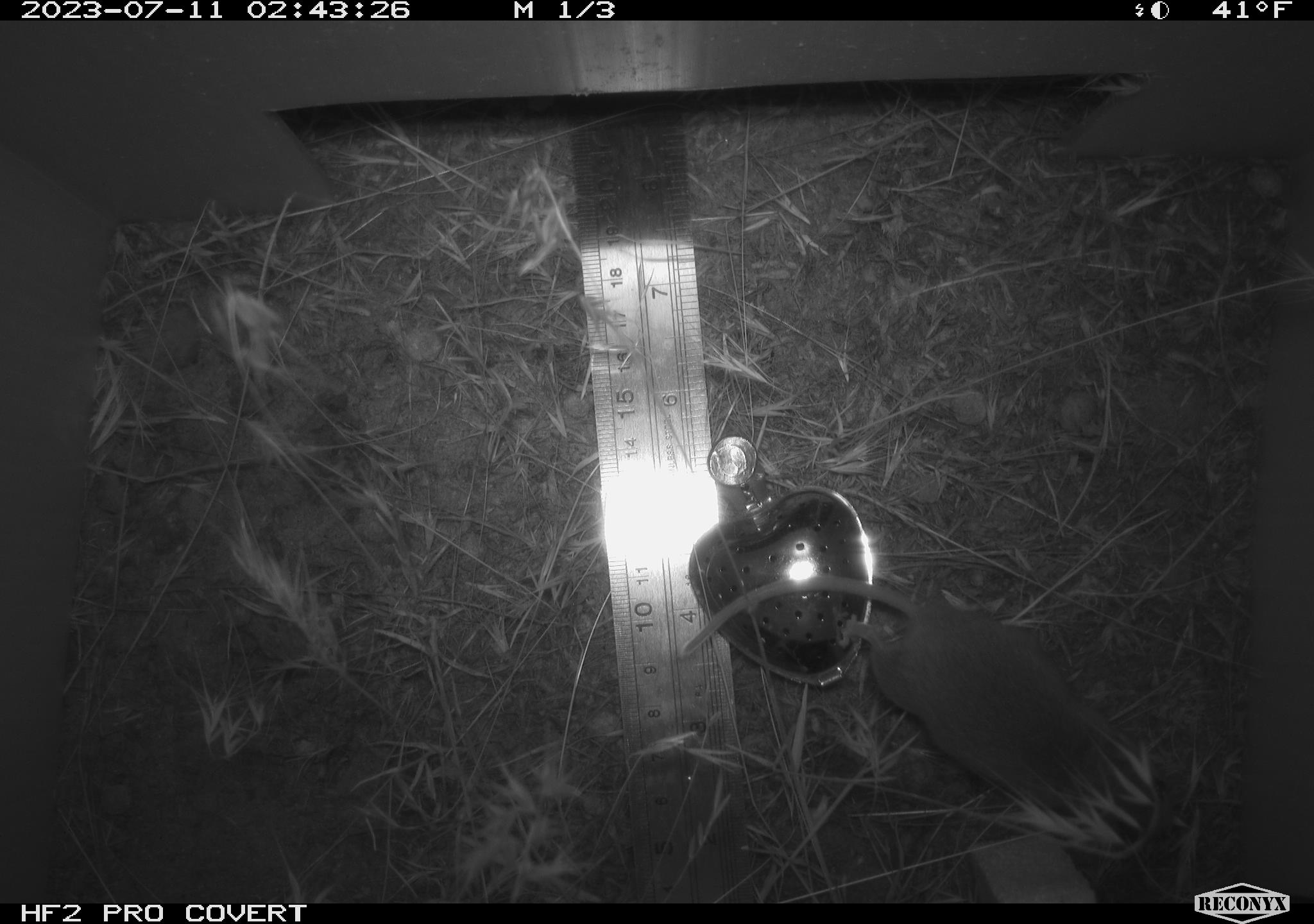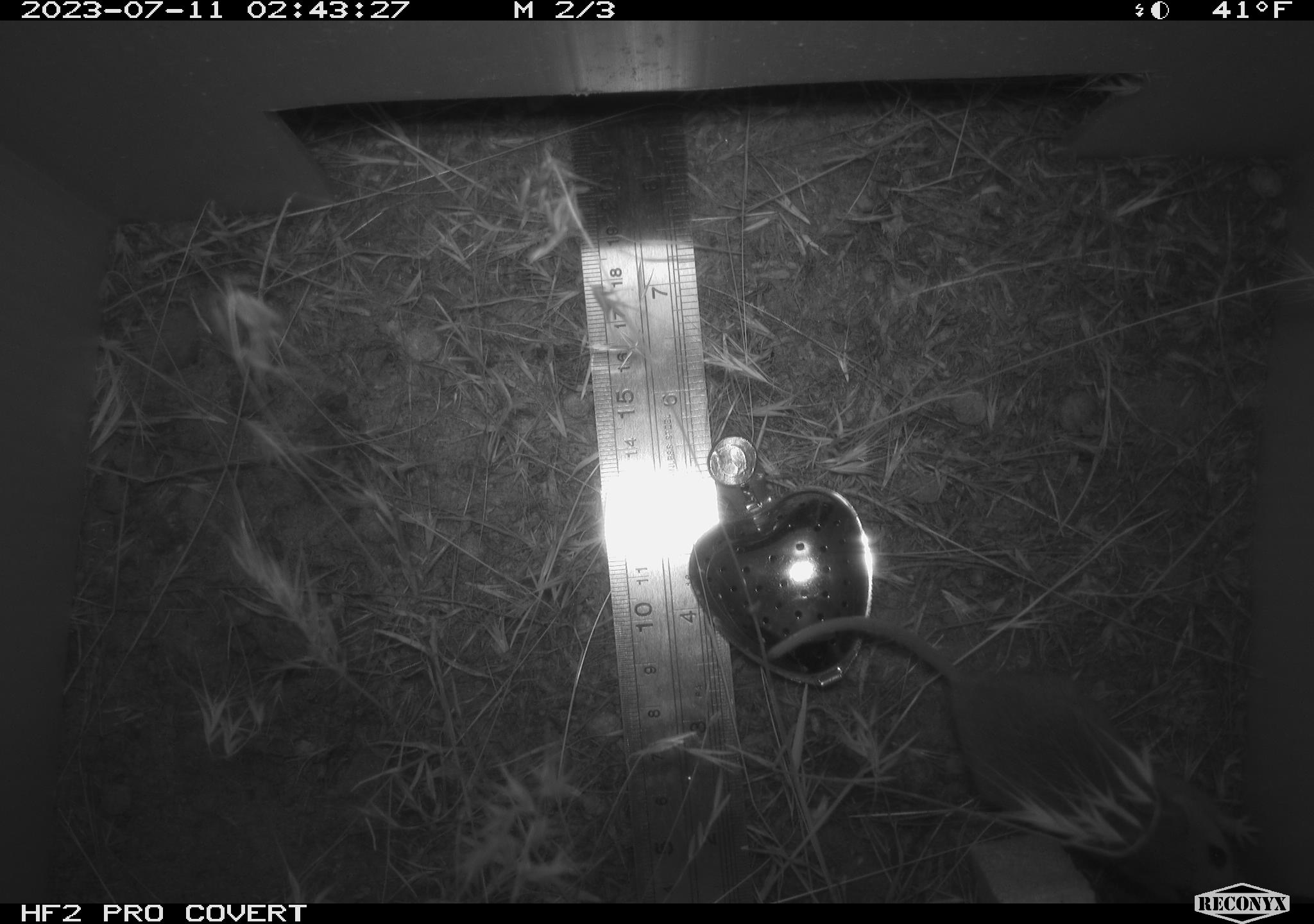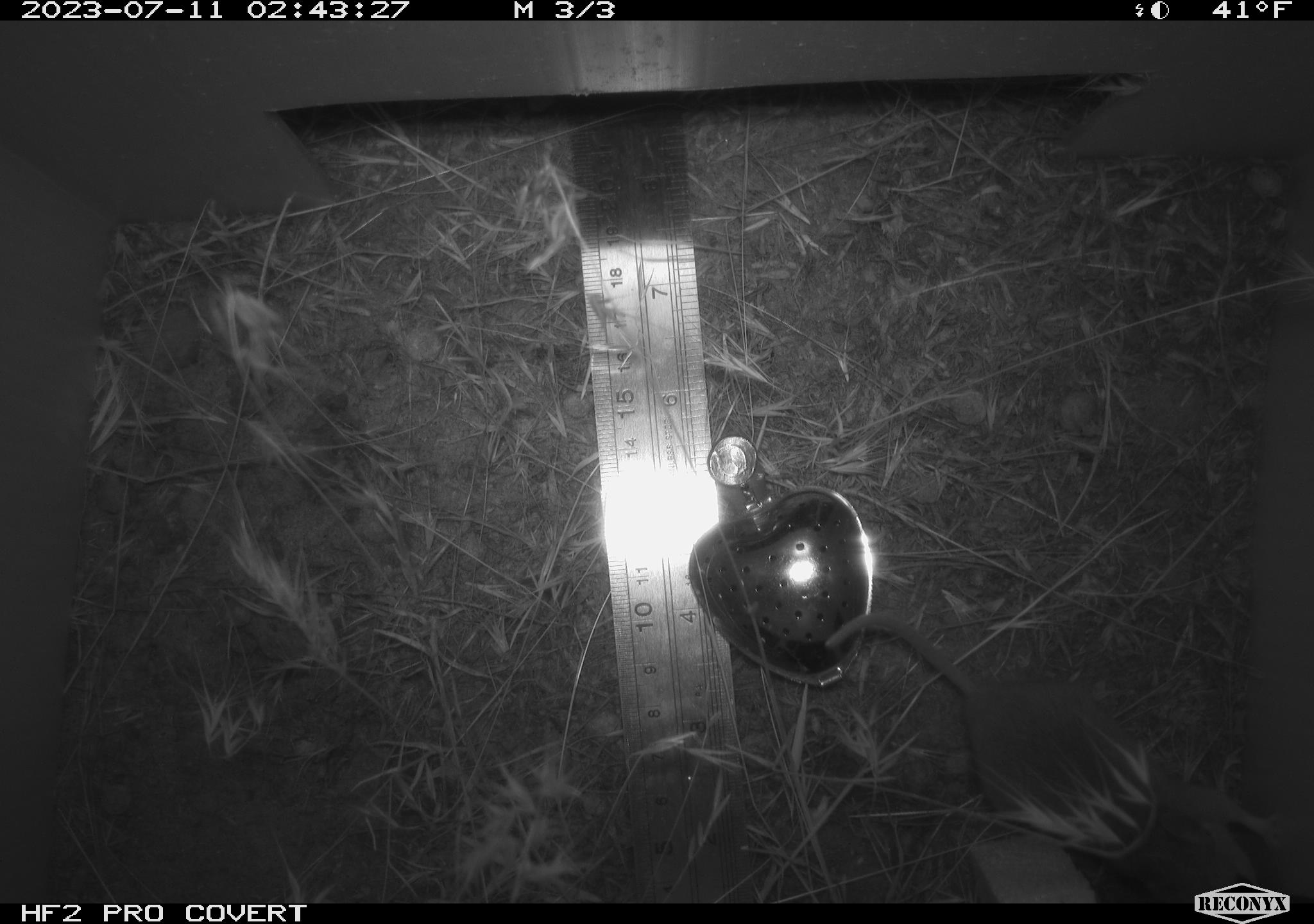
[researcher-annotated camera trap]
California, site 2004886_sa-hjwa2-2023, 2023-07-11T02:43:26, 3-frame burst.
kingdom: Animalia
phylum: Chordata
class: Mammalia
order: Rodentia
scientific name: Rodentia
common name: mouse species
Mouse species (Rodentia).